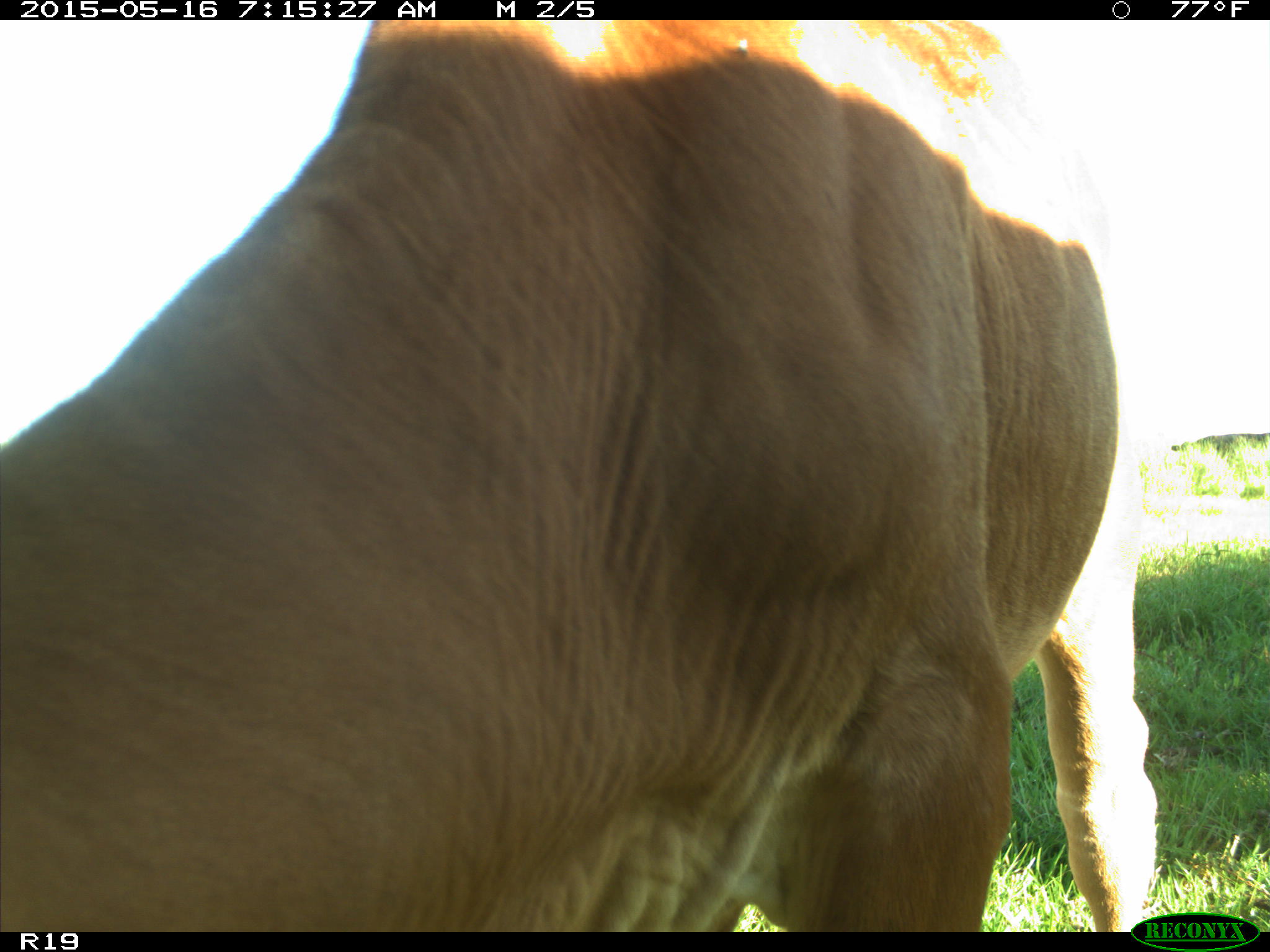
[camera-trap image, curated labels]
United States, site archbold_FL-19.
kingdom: Animalia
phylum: Chordata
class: Mammalia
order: Artiodactyla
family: Bovidae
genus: Bos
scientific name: Bos taurus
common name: domestic cow